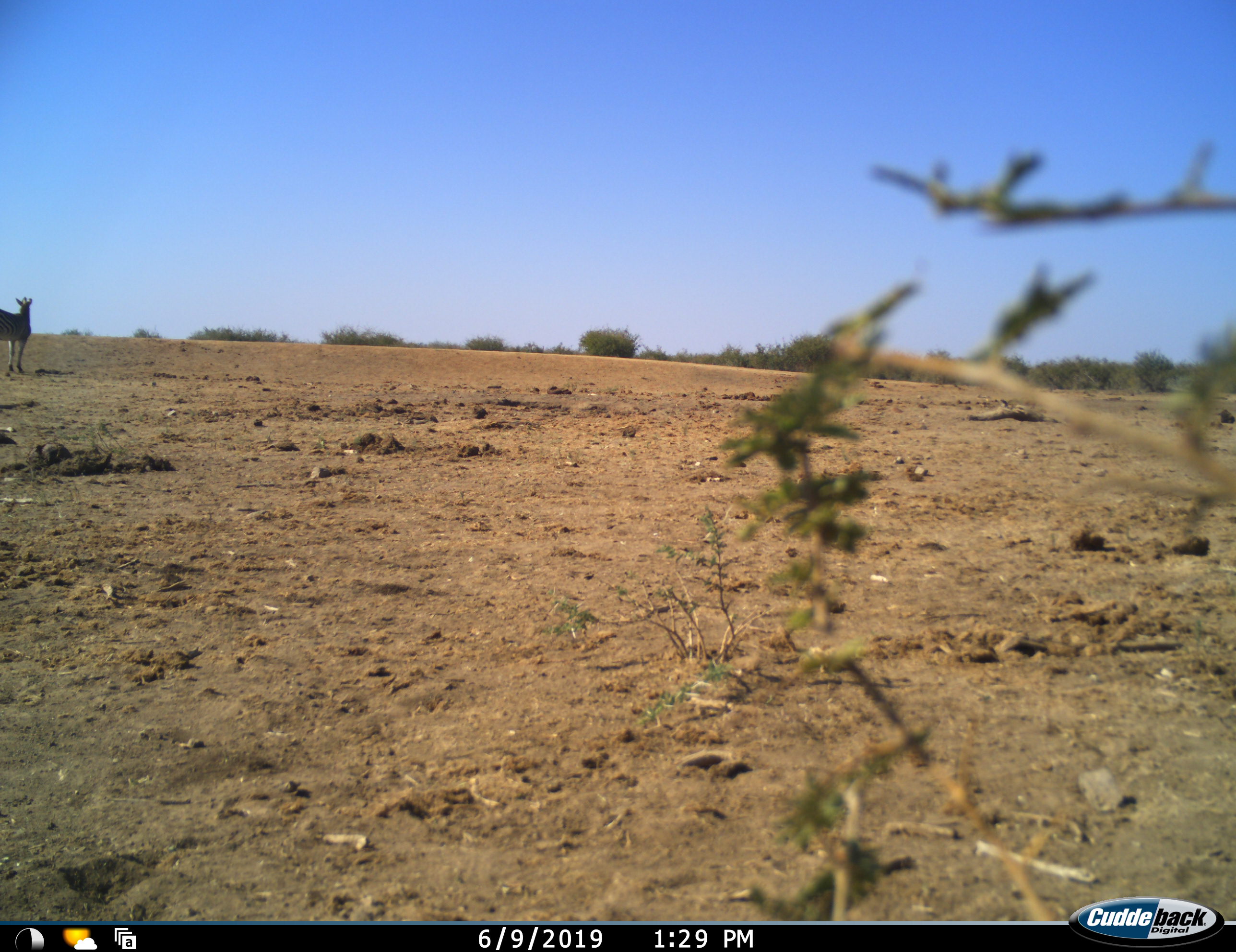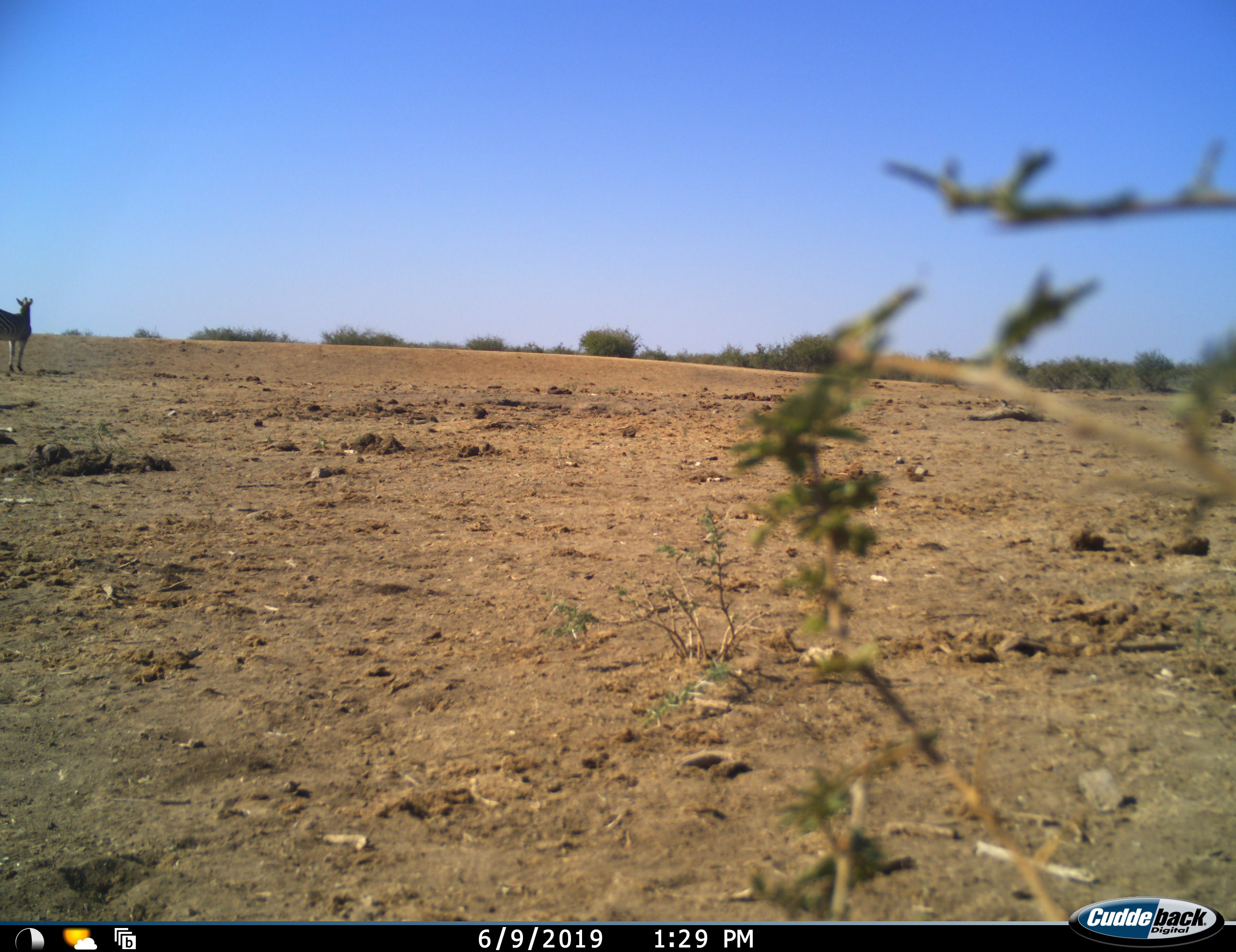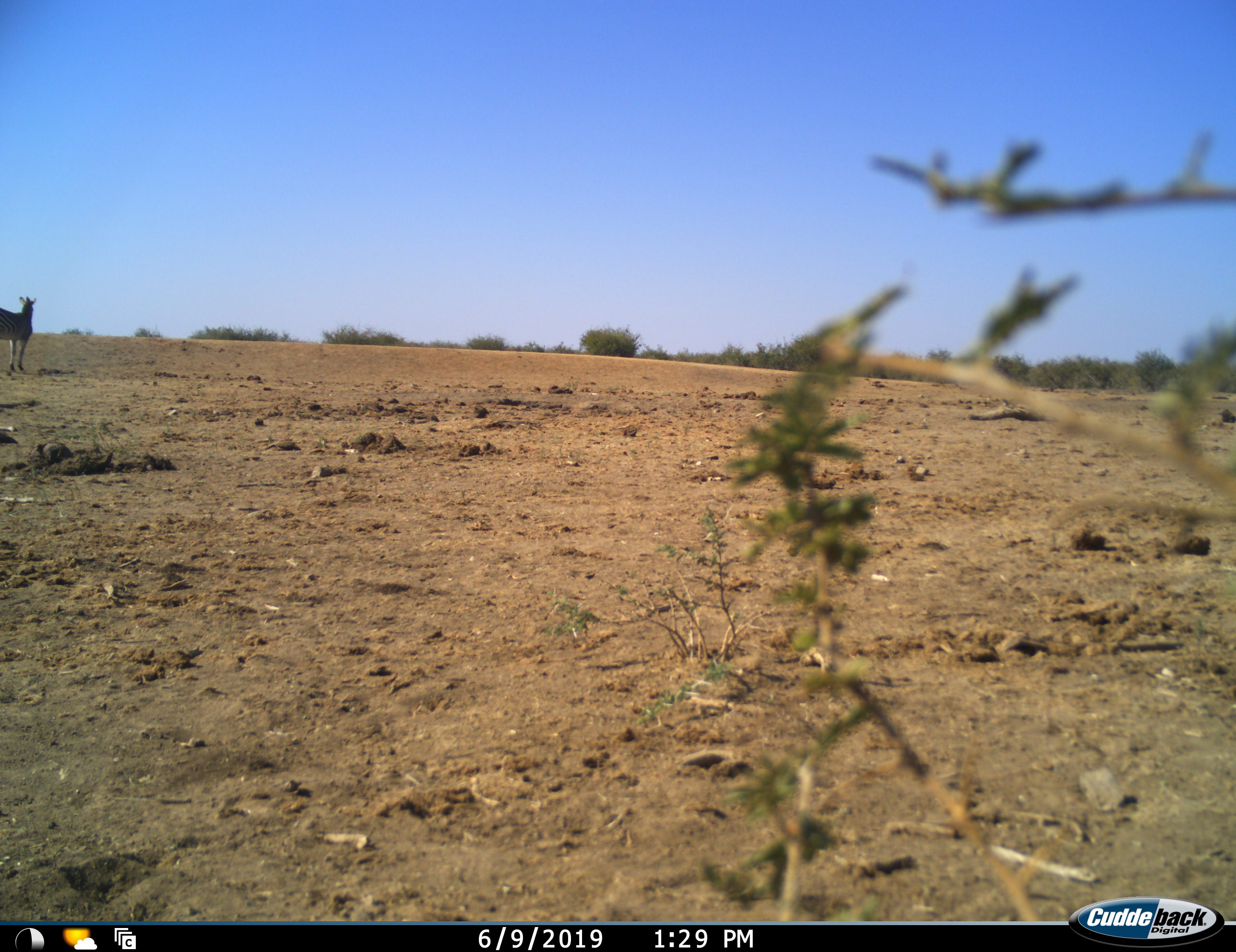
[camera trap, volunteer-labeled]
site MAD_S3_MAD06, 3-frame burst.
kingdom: Animalia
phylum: Chordata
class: Mammalia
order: Perissodactyla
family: Equidae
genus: Equus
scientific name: Equus quagga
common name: plains zebra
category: zebraplains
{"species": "zebraplains (plains zebra) (Equus quagga)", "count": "1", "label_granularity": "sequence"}